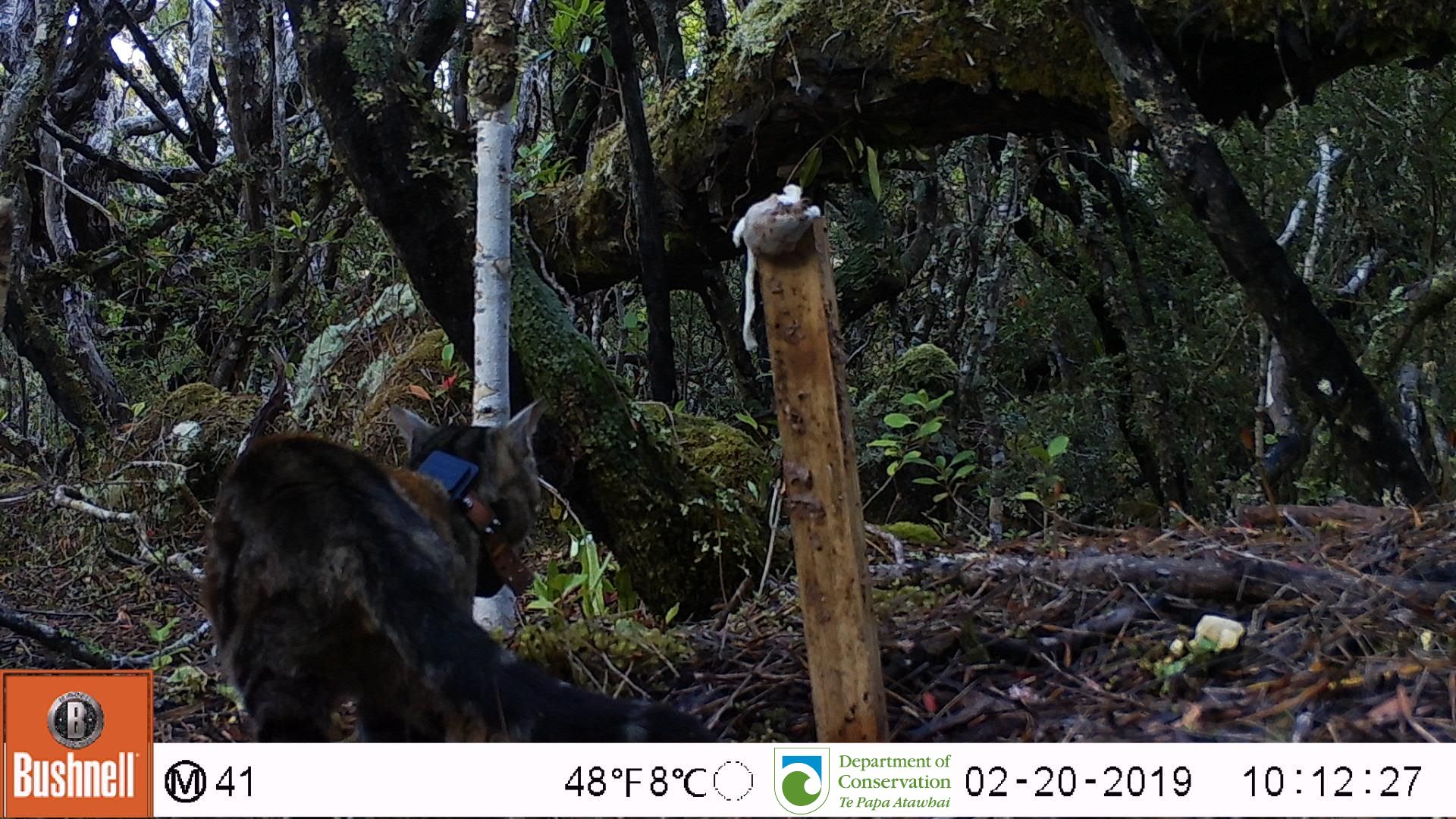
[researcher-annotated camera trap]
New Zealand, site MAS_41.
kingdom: Animalia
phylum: Chordata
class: Mammalia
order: Carnivora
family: Felidae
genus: Felis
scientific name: Felis catus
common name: domestic cat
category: cat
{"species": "cat (domestic cat) (Felis catus)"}